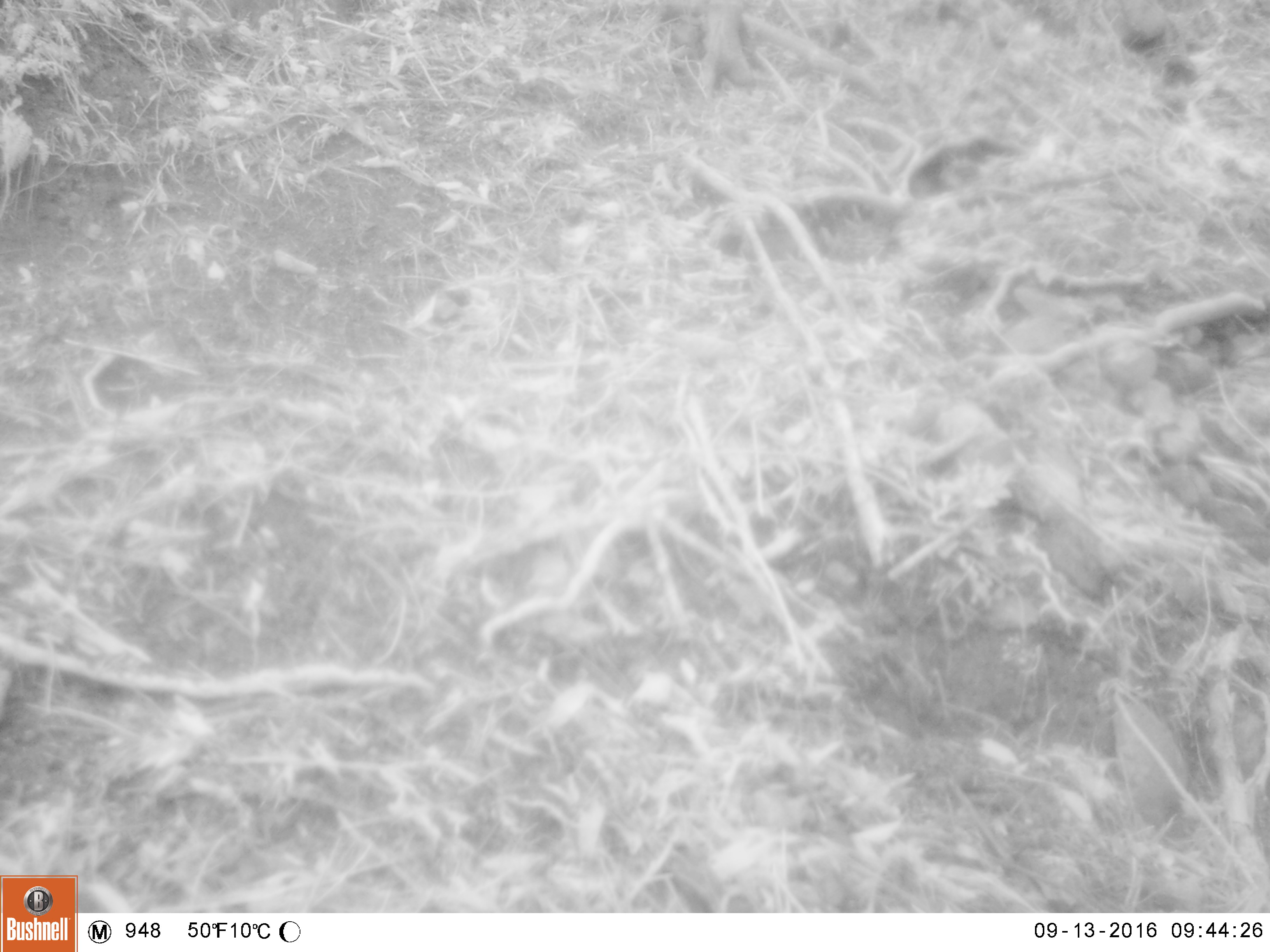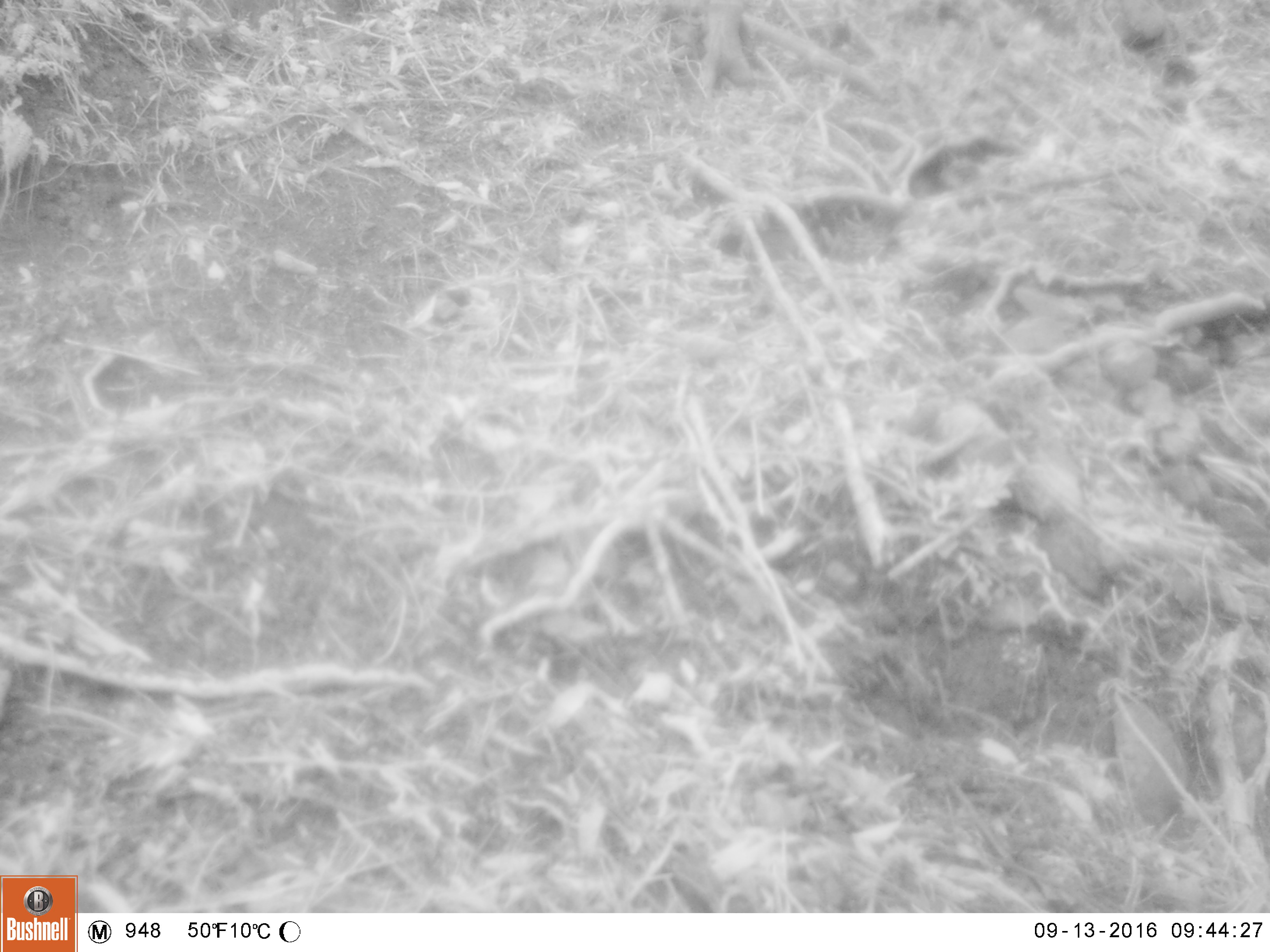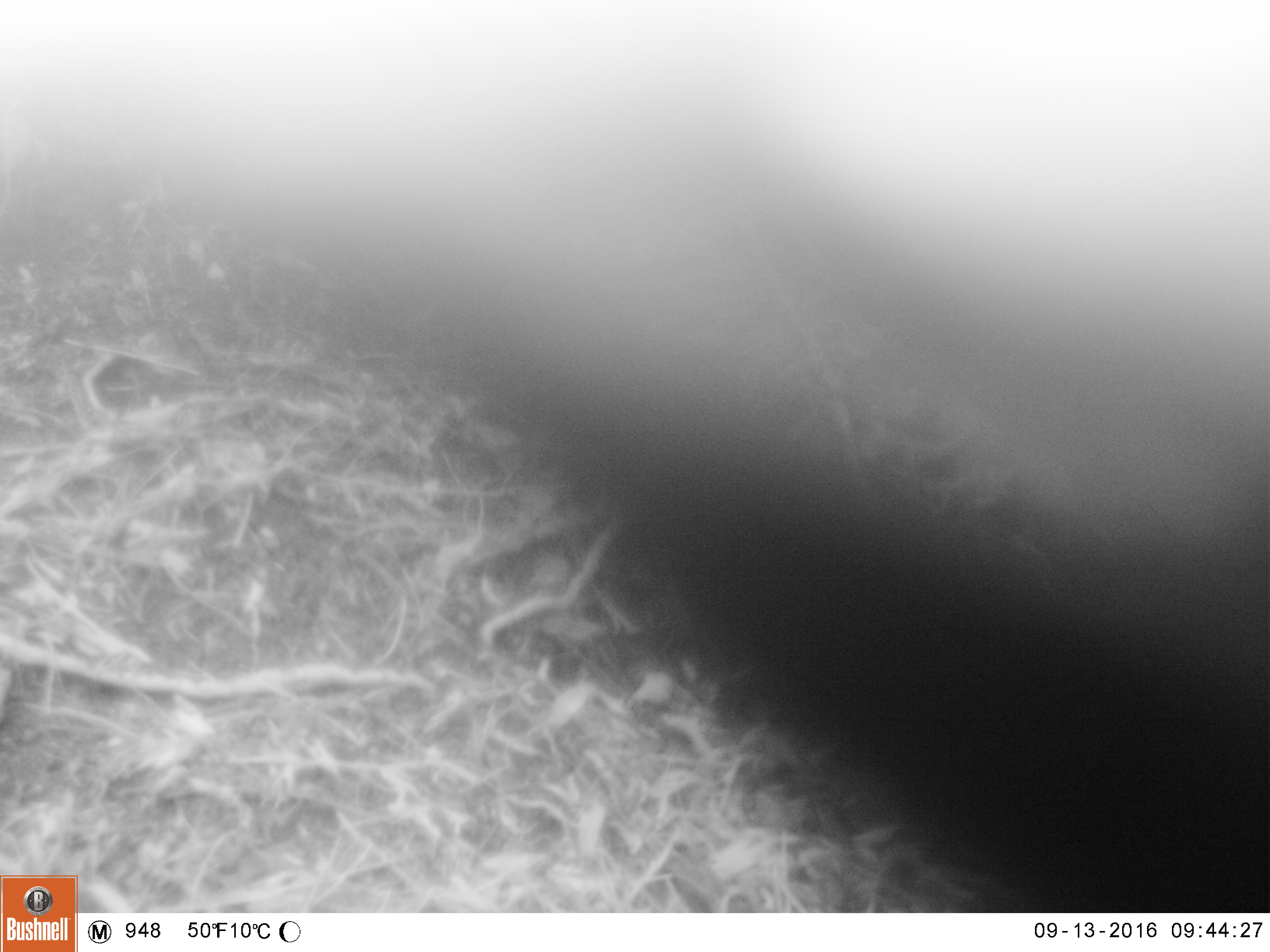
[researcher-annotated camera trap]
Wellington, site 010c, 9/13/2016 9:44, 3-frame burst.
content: unidentified animal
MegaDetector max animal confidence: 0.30